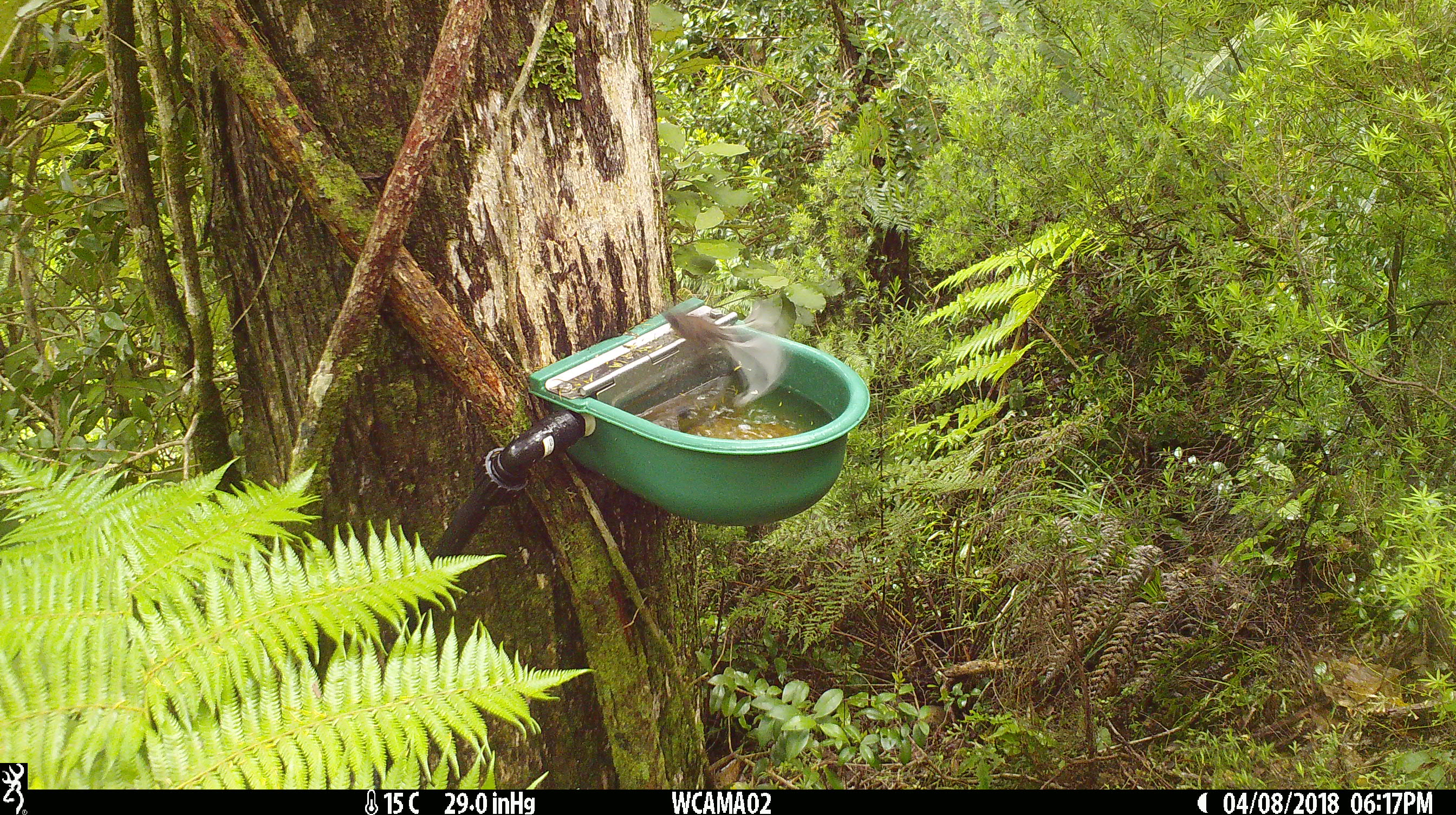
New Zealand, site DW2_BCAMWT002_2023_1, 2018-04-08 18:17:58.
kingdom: Animalia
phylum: Chordata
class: Aves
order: Passeriformes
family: Rhipiduridae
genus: Rhipidura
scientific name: Rhipidura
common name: fantails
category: fantail